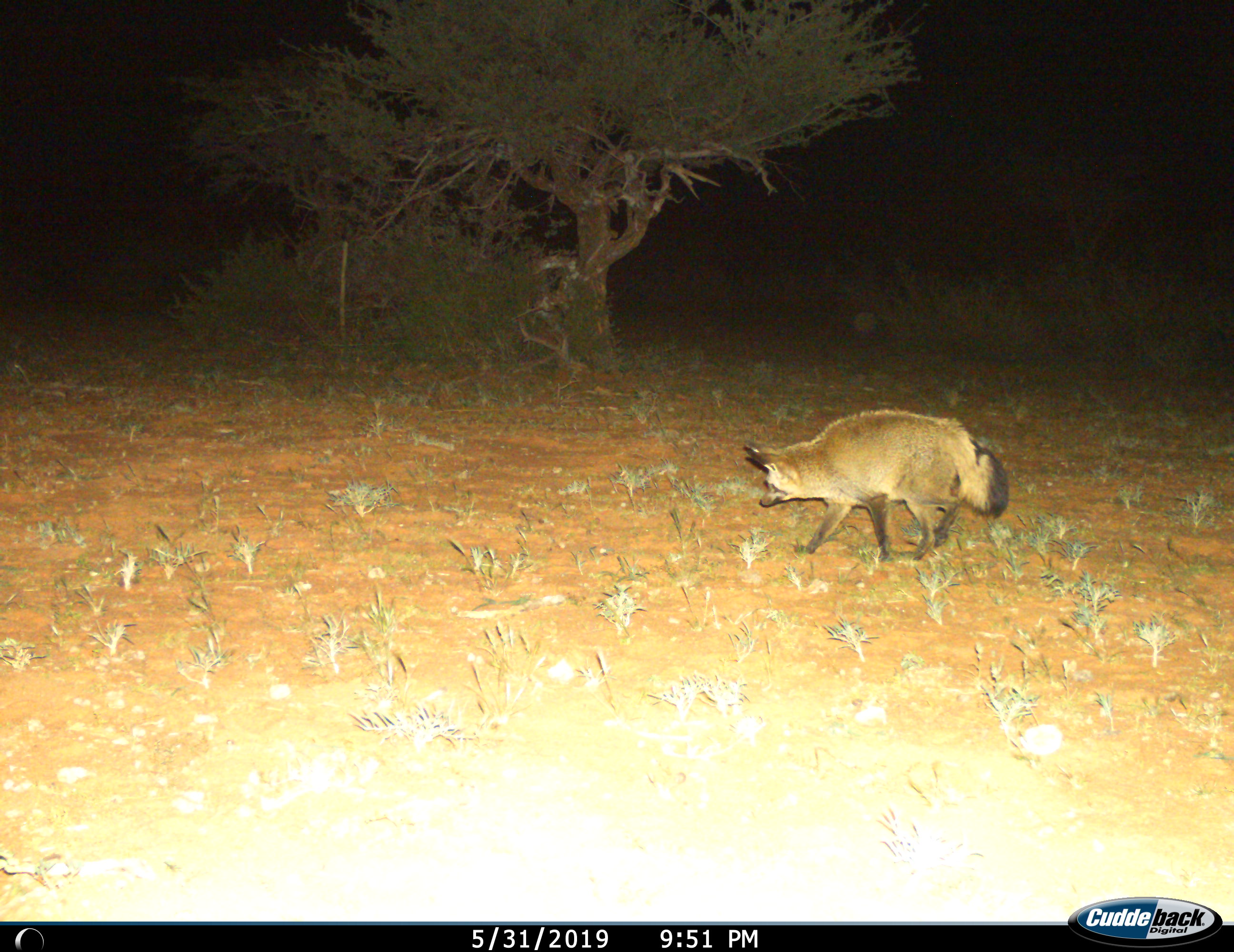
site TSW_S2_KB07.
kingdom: Animalia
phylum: Chordata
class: Mammalia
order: Carnivora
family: Canidae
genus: Otocyon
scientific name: Otocyon megalotis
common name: bat-eared fox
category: foxbateared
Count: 1.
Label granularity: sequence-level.